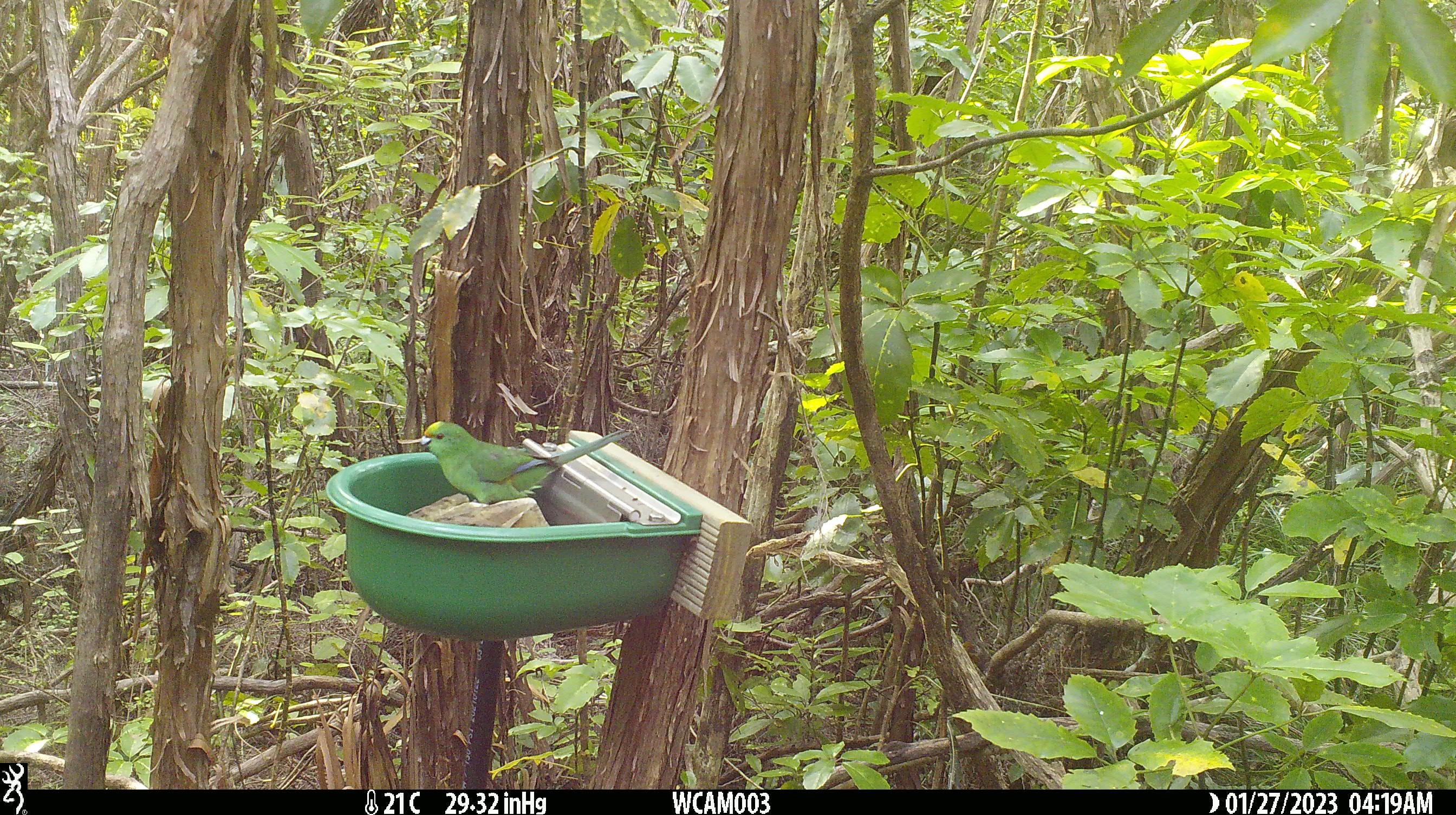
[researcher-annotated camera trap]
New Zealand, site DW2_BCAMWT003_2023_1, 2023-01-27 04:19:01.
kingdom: Animalia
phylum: Chordata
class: Aves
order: Psittaciformes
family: Psittaculidae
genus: Cyanoramphus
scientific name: Cyanoramphus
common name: parakeet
Parakeet (Cyanoramphus).